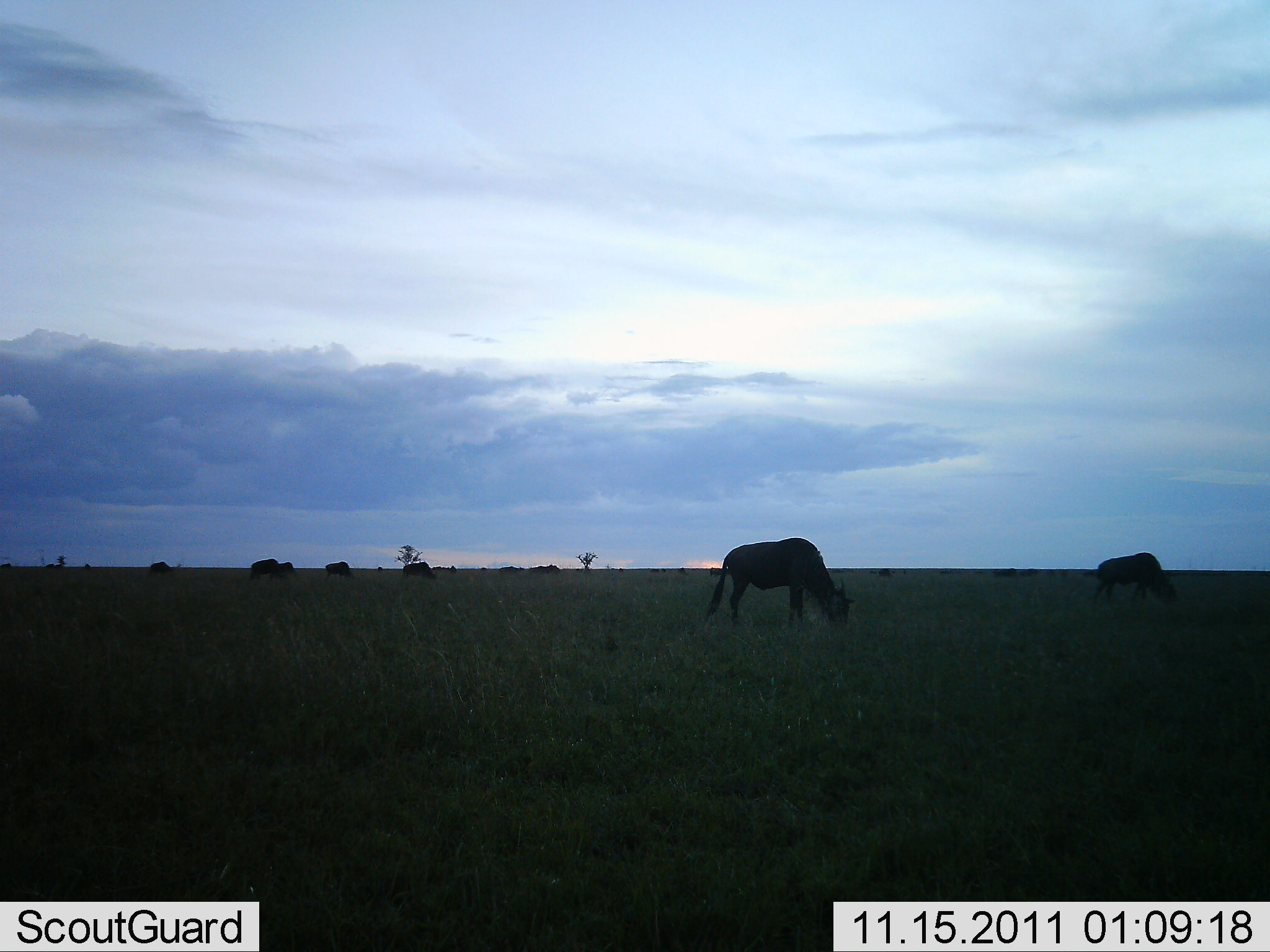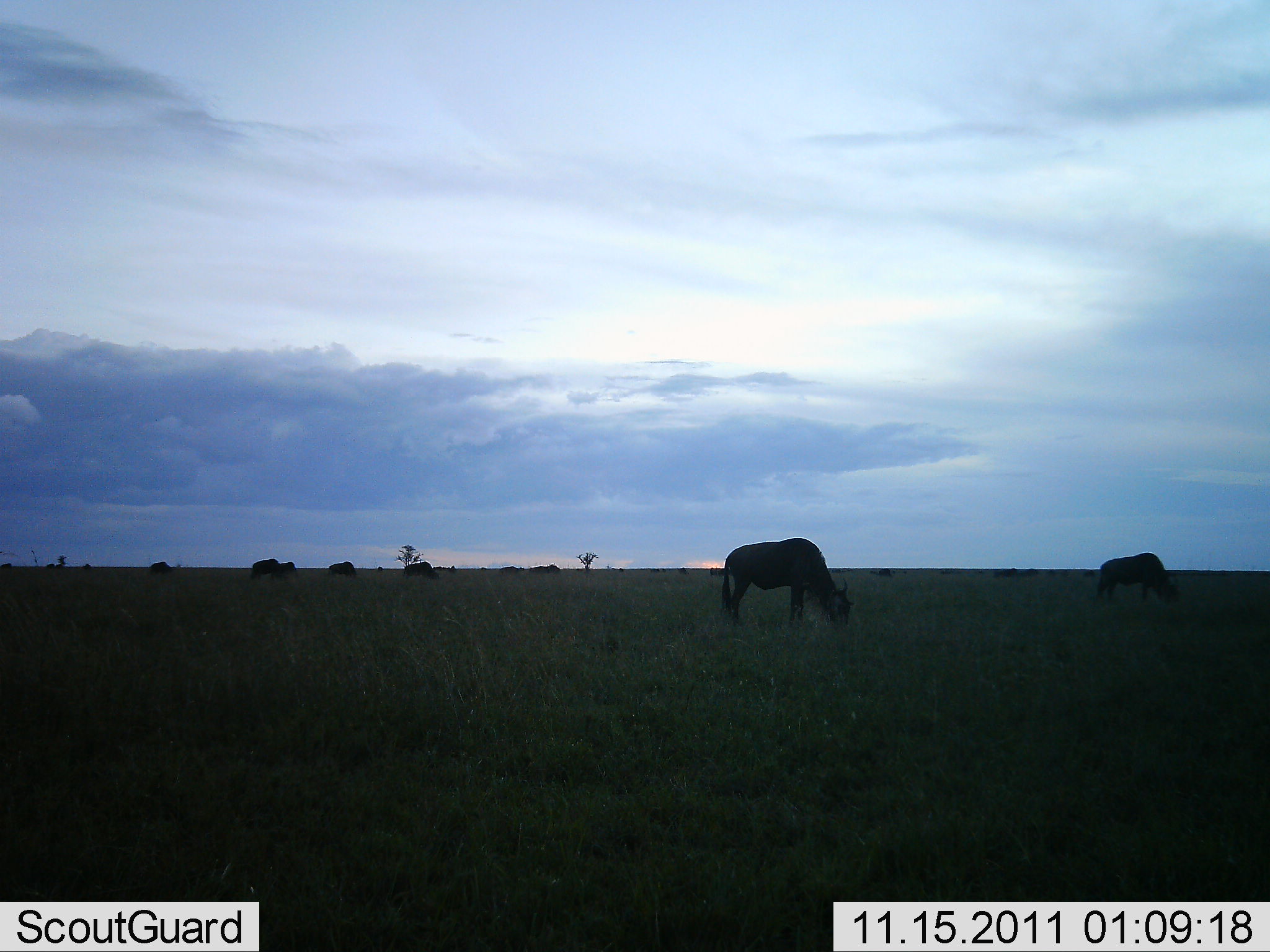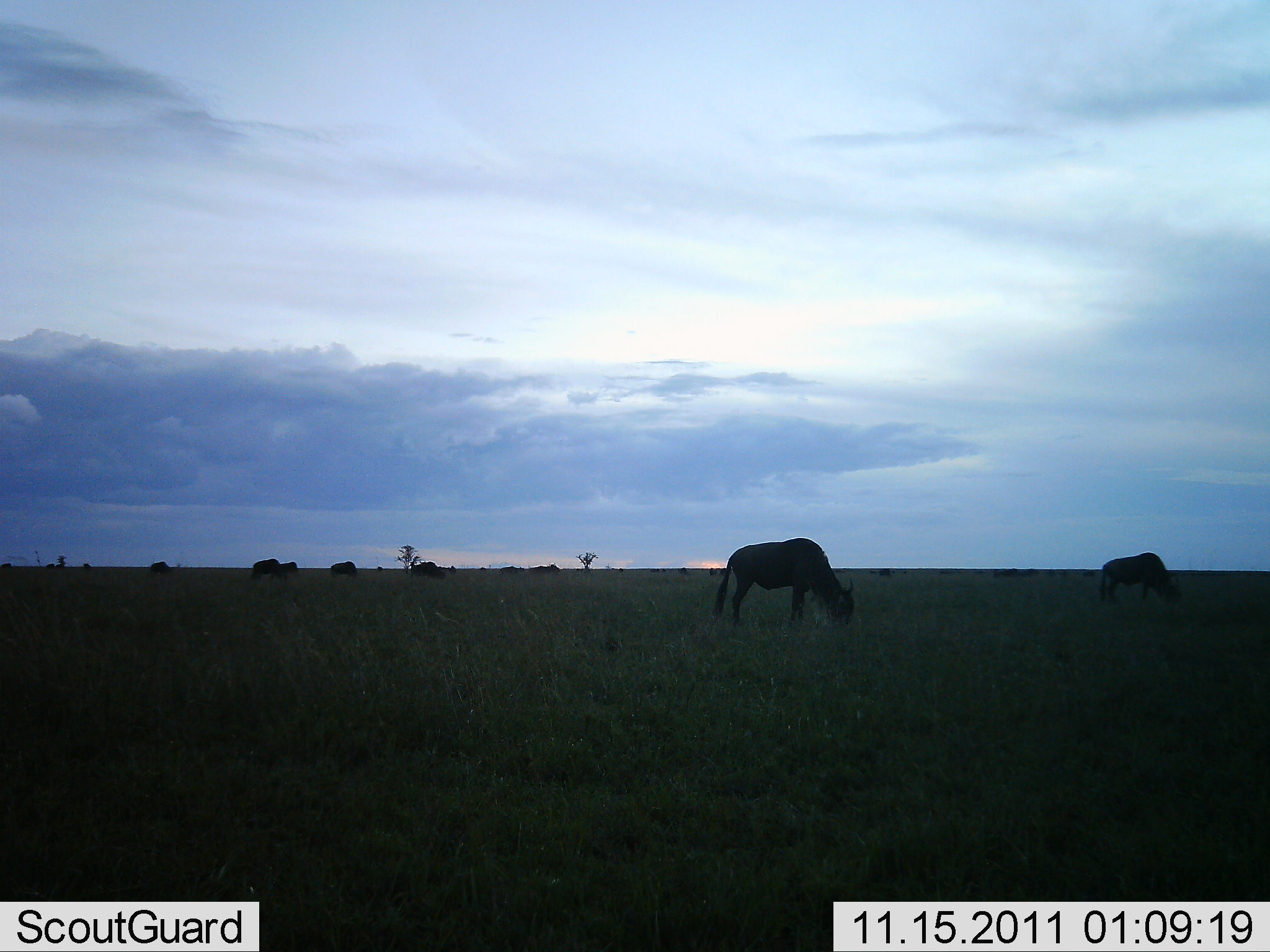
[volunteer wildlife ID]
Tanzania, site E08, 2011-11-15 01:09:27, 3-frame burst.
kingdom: Animalia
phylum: Chordata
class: Mammalia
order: Artiodactyla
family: Bovidae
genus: Connochaetes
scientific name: Connochaetes taurinus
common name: blue wildebeest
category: wildebeest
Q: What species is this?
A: Wildebeest (blue wildebeest) (Connochaetes taurinus).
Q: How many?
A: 9.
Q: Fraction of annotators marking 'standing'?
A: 42%.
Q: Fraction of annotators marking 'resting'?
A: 0%.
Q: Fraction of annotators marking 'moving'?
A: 17%.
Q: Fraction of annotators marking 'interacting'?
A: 0%.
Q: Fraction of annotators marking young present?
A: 0%.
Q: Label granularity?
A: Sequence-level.